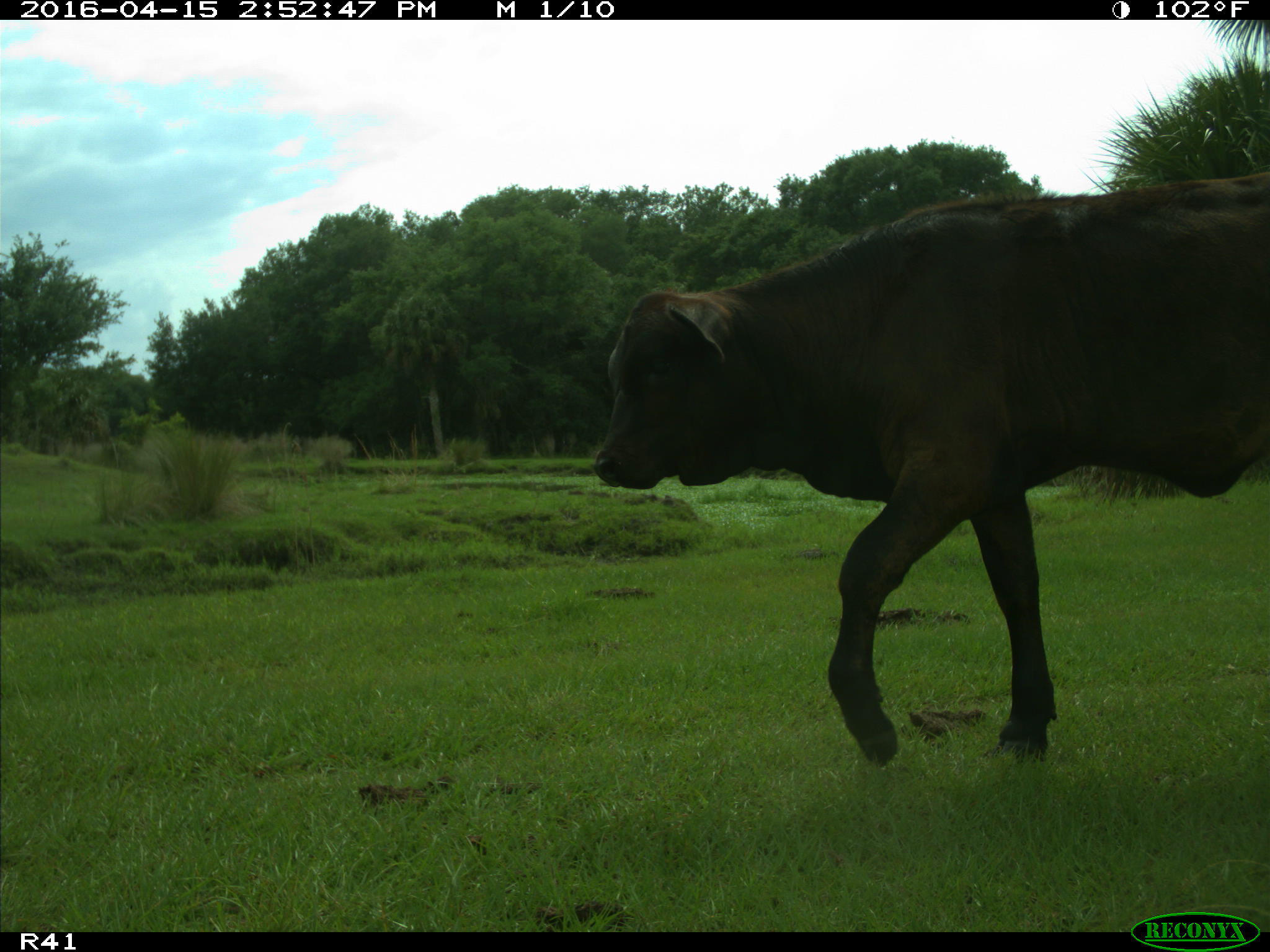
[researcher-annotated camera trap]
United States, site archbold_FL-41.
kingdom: Animalia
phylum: Chordata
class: Mammalia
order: Artiodactyla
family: Bovidae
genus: Bos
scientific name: Bos taurus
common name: domestic cow